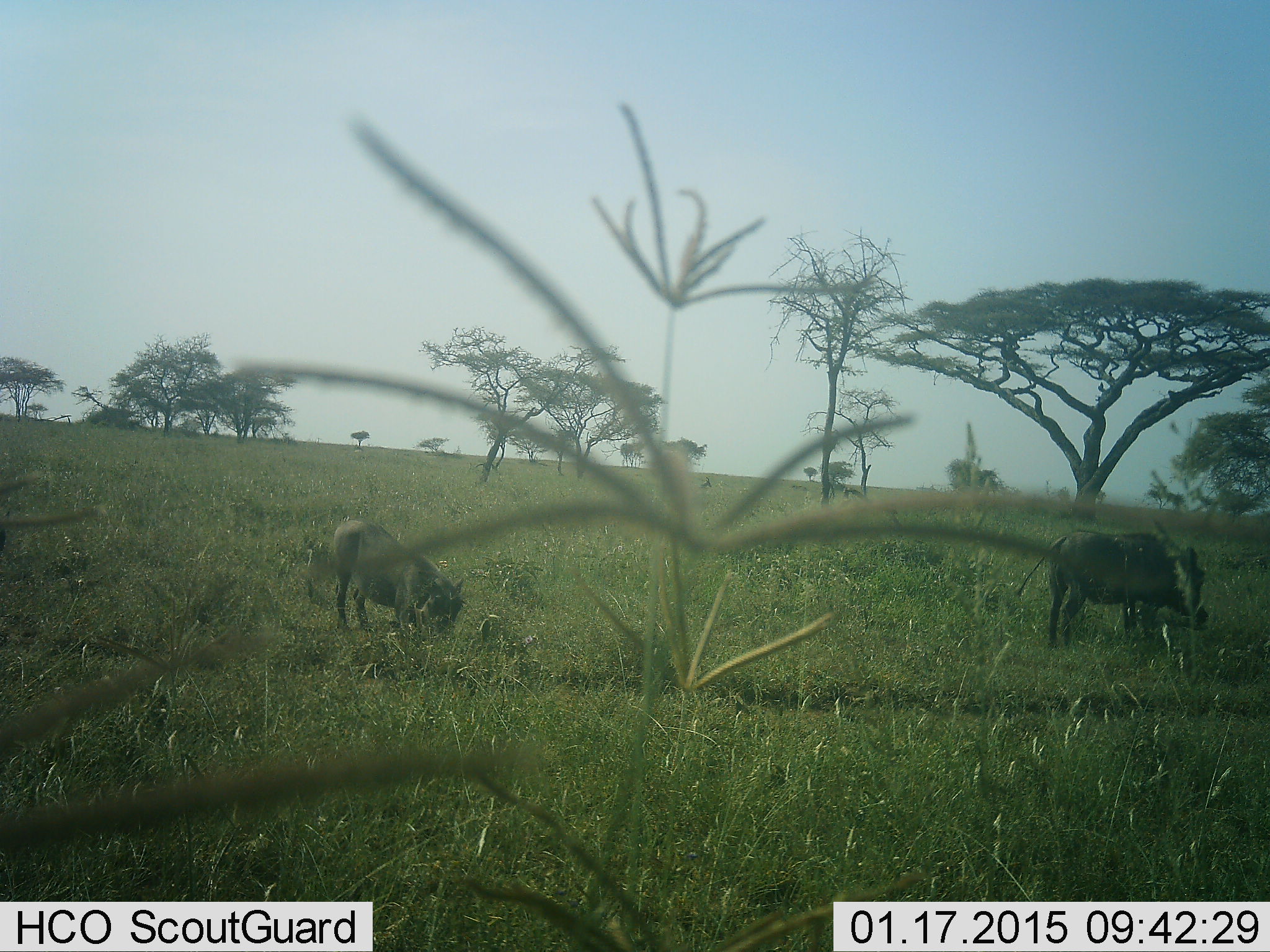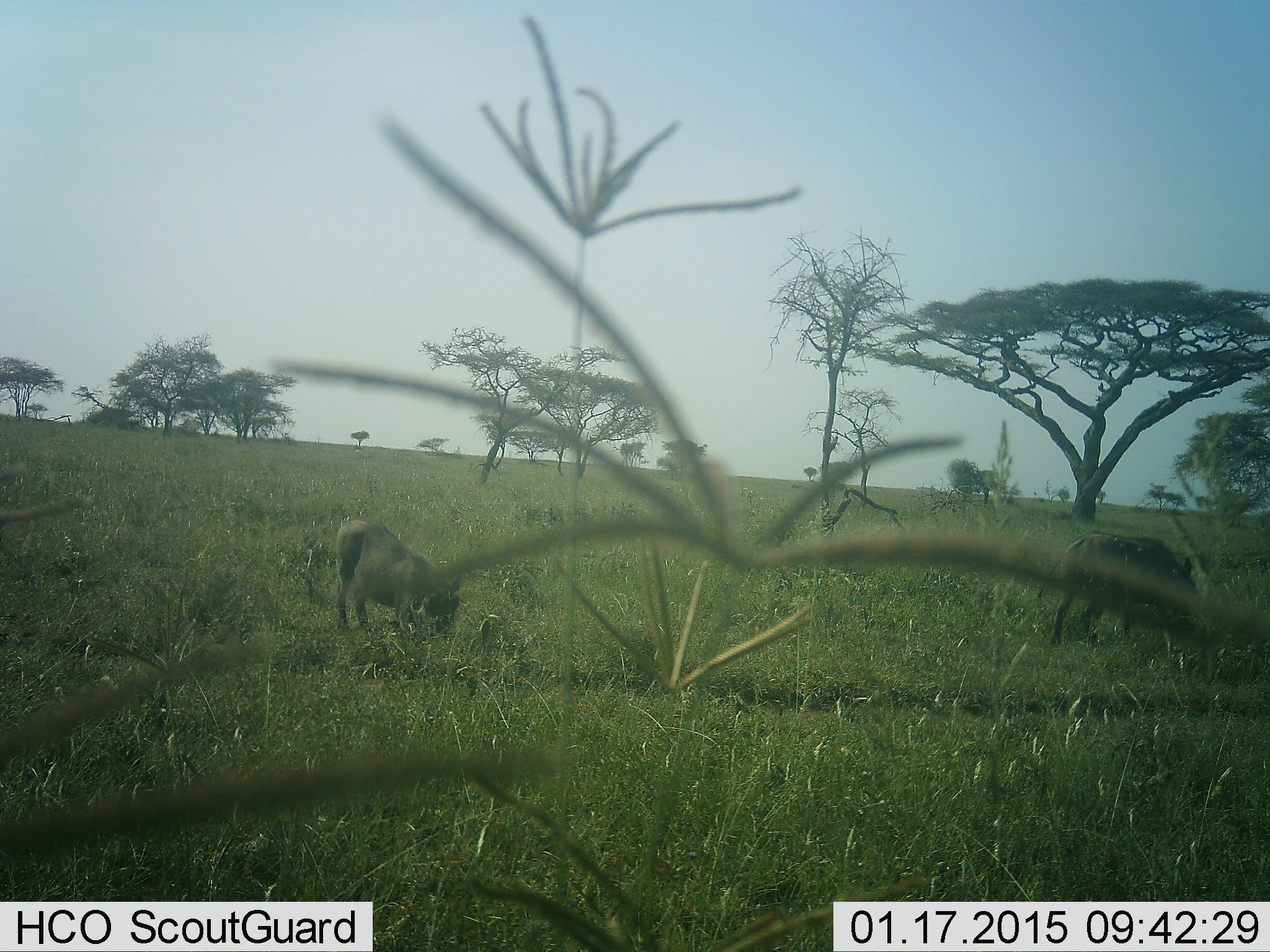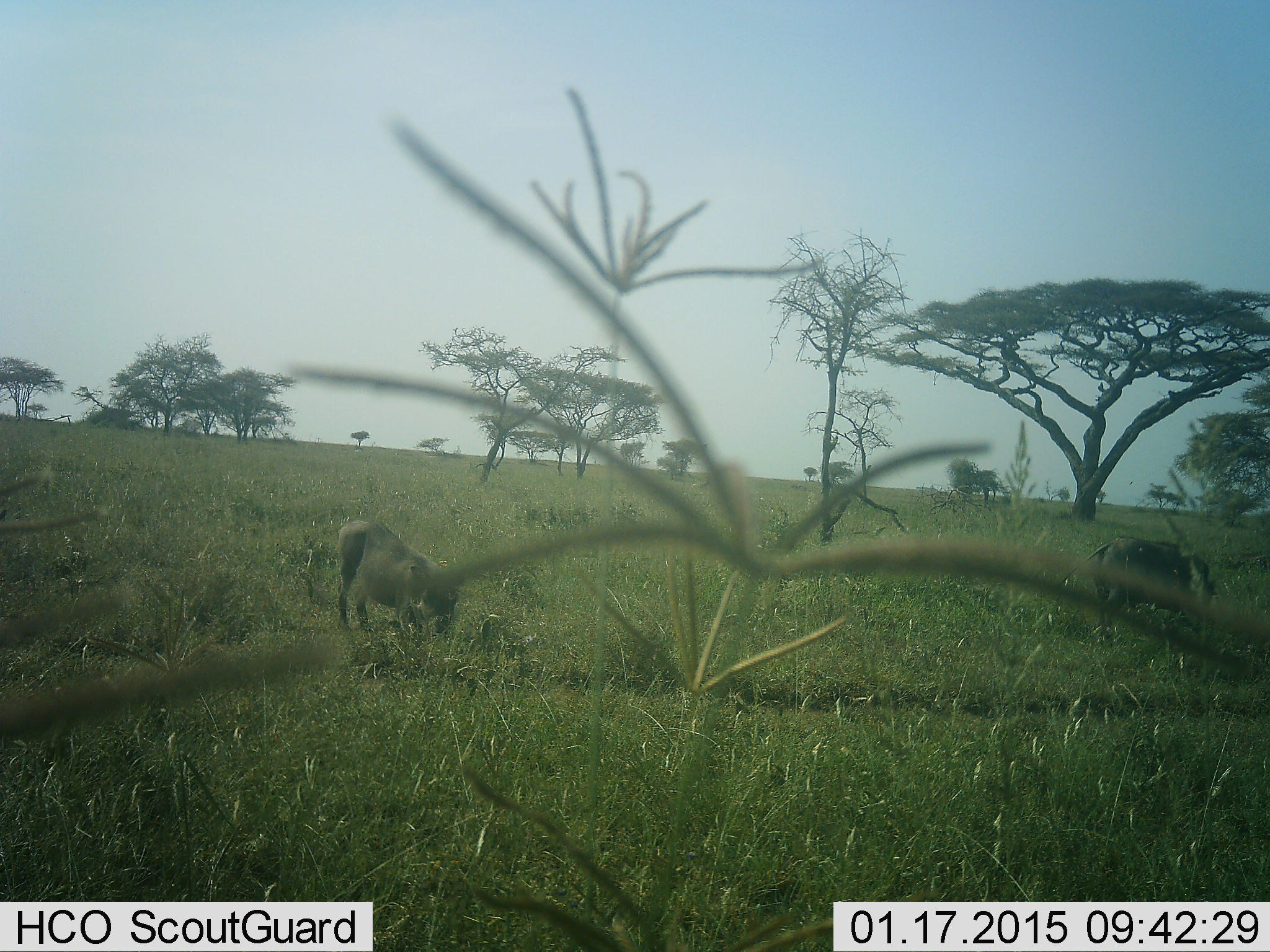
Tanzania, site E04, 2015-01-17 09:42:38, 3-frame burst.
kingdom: Animalia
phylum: Chordata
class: Mammalia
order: Artiodactyla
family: Suidae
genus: Phacochoerus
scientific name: Phacochoerus africanus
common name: warthog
Warthog (Phacochoerus africanus), count 2. Behavior (volunteer vote fractions): standing 10%, resting 0%, moving 20%, interacting 0%. Young present (vote fraction): 10%. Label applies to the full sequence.